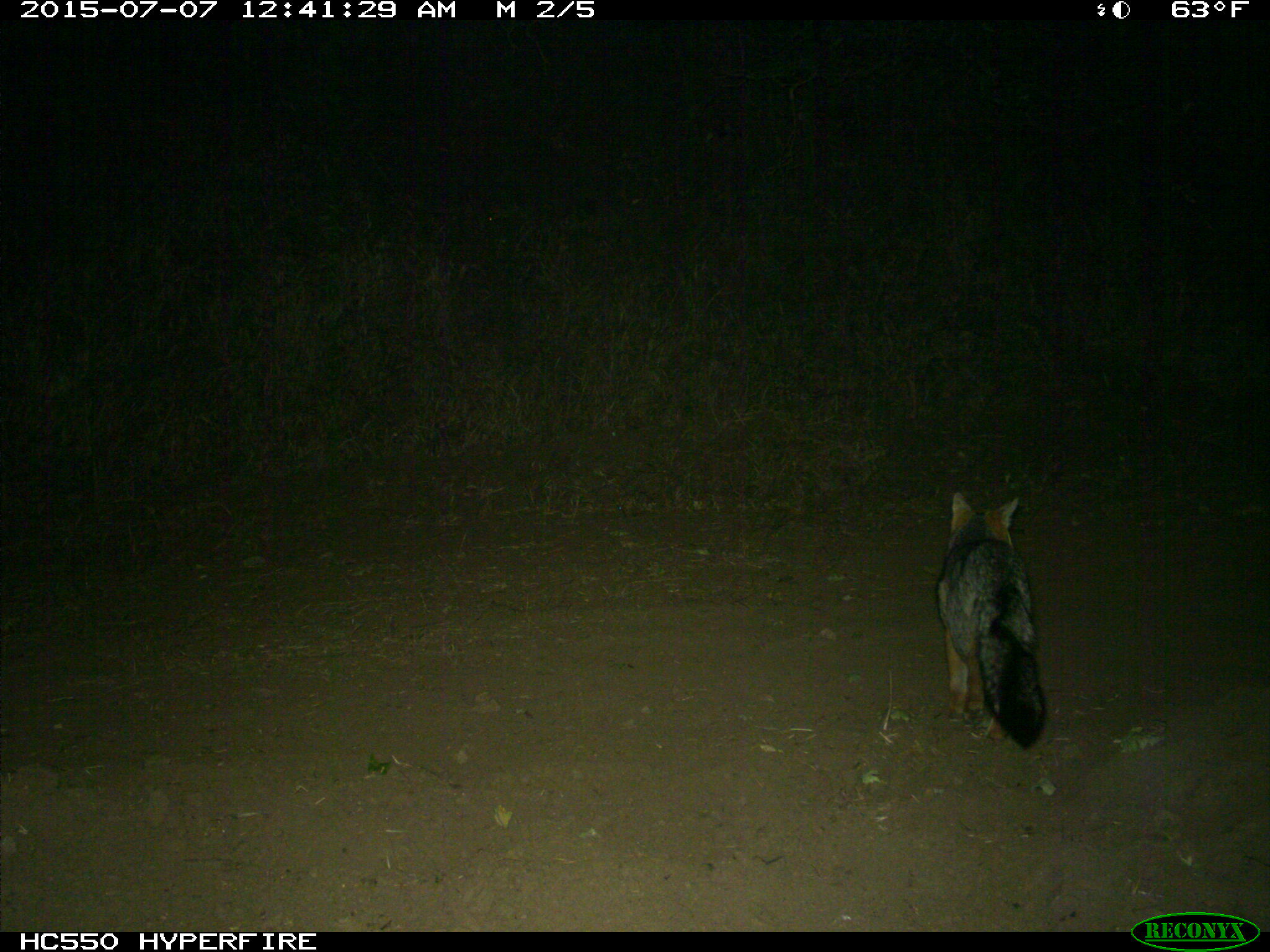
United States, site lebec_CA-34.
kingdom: Animalia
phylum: Chordata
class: Mammalia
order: Carnivora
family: Canidae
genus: Urocyon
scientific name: Urocyon cinereoargenteus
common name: gray fox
Urocyon cinereoargenteus (gray fox).